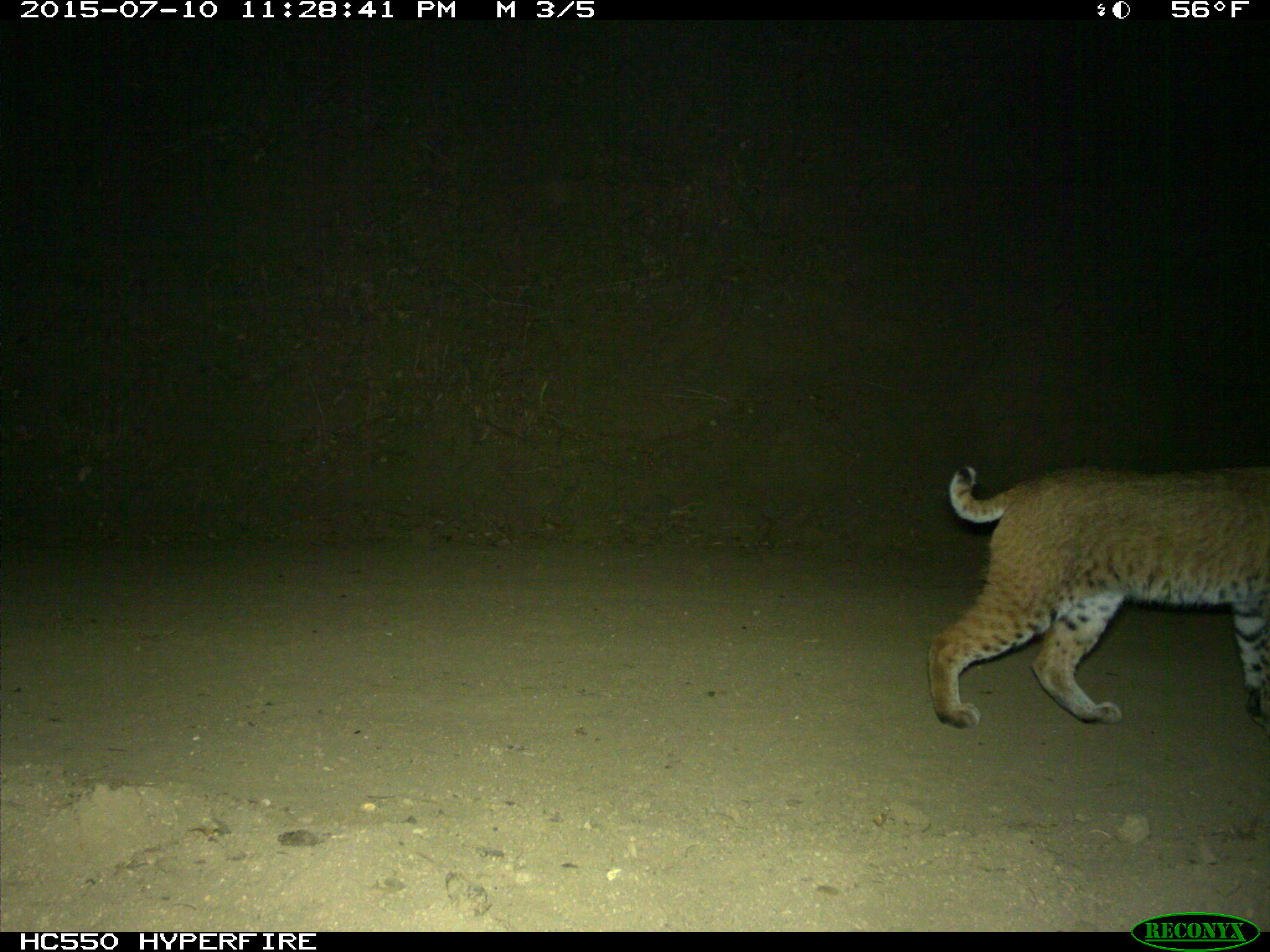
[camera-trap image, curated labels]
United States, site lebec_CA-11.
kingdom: Animalia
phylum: Chordata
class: Mammalia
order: Carnivora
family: Felidae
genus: Lynx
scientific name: Lynx rufus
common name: bobcat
Lynx rufus (bobcat).